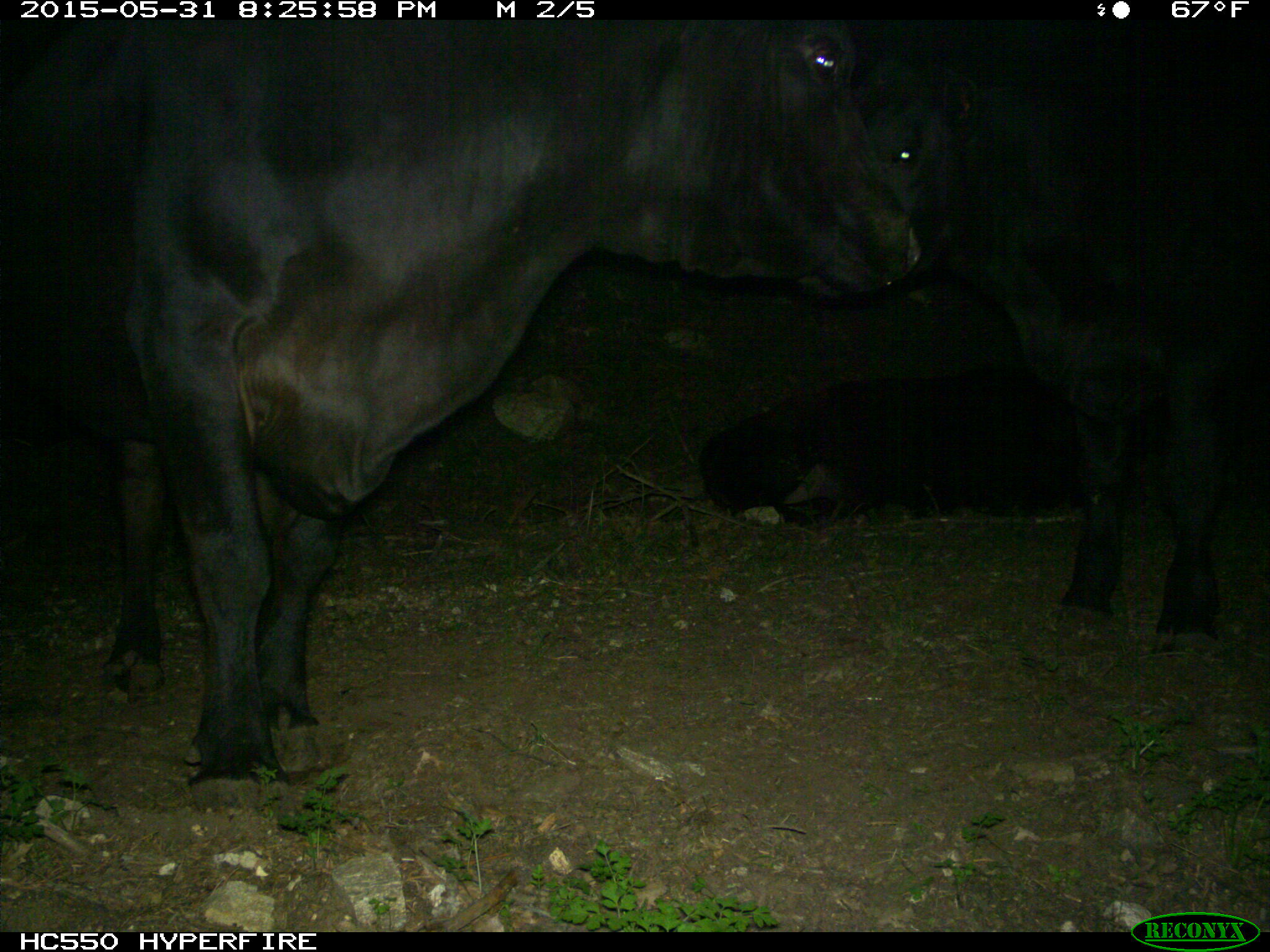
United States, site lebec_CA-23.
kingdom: Animalia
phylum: Chordata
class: Mammalia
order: Artiodactyla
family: Bovidae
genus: Bos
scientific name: Bos taurus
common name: domestic cow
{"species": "Bos taurus (domestic cow)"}